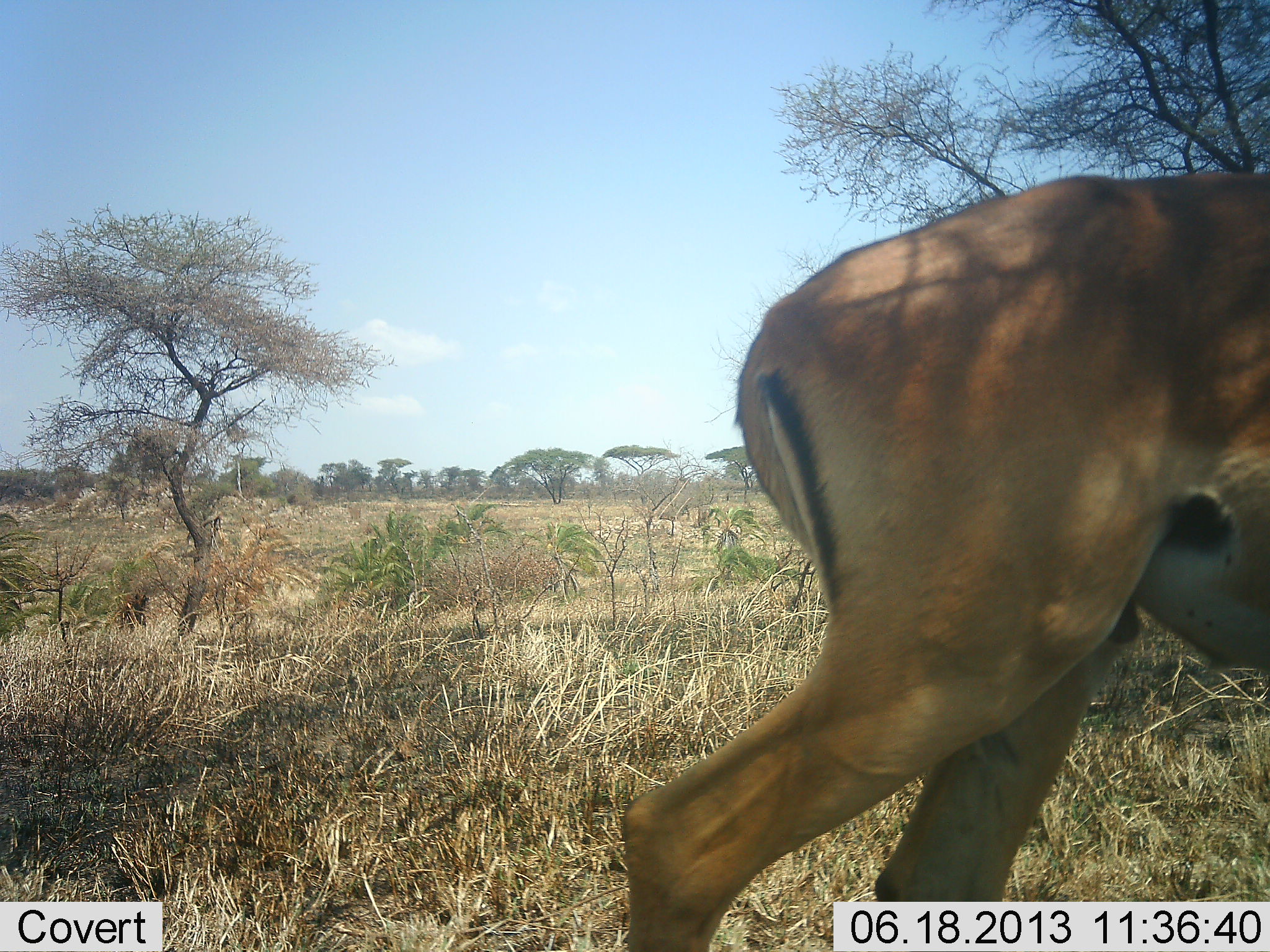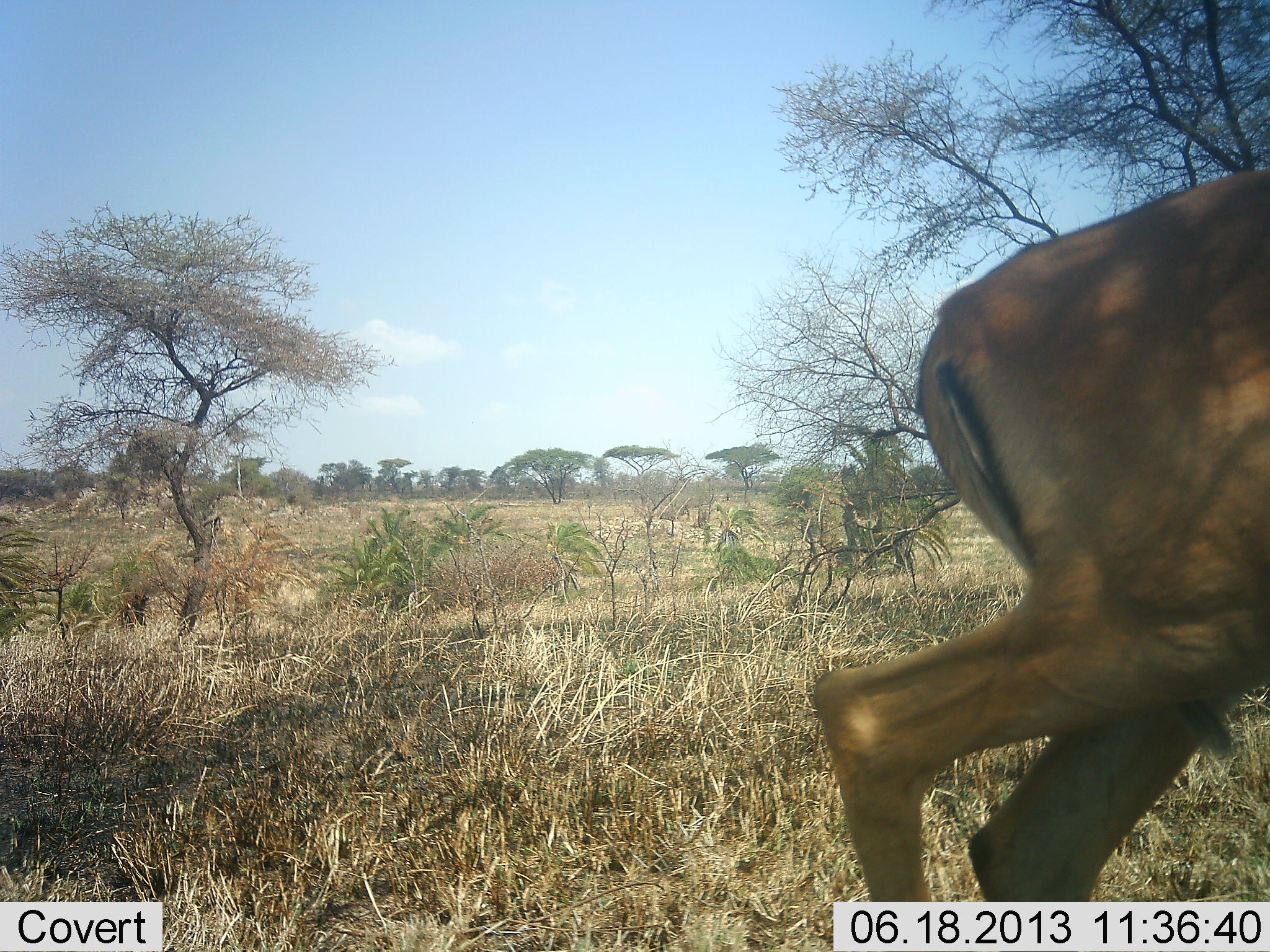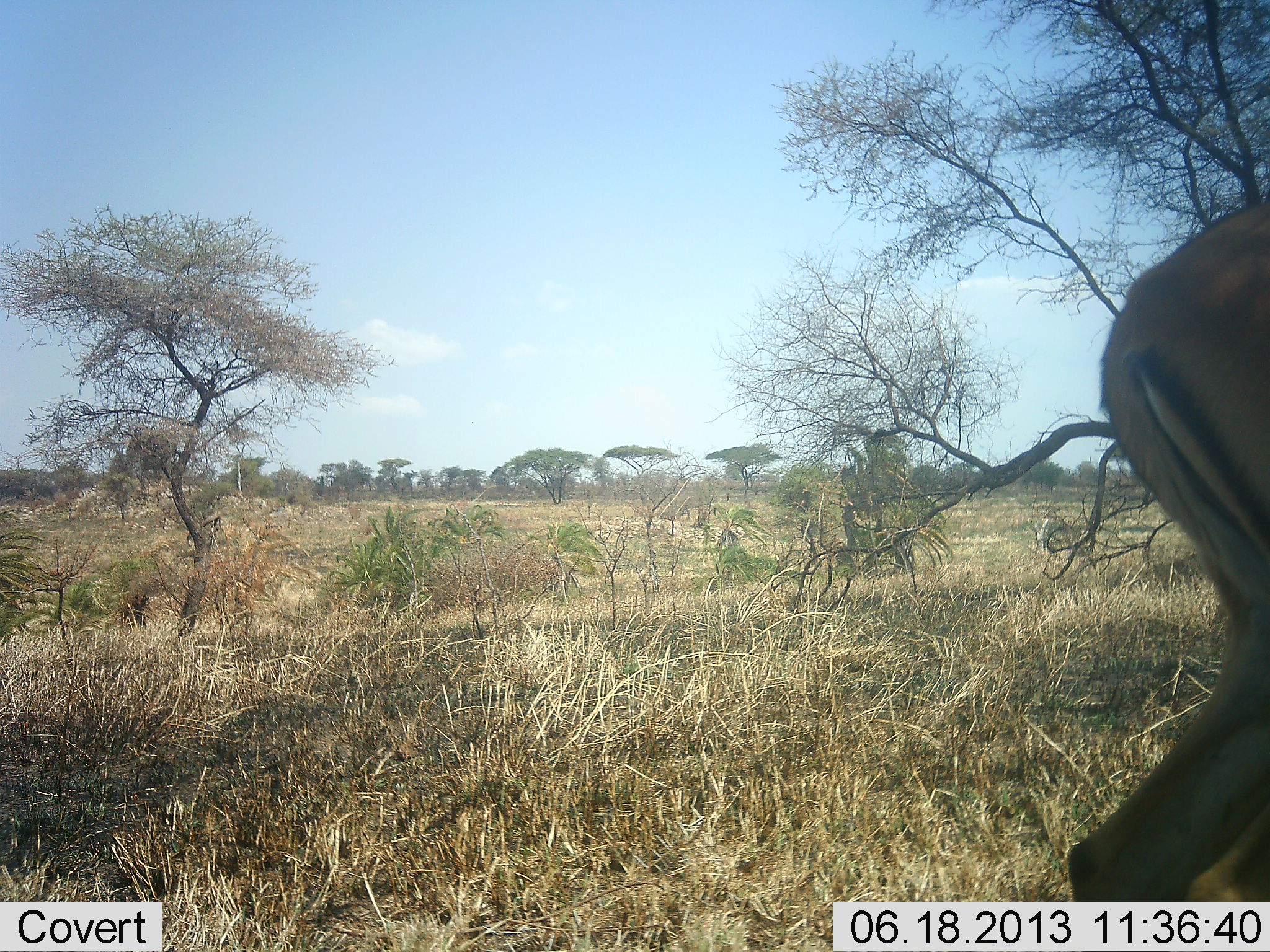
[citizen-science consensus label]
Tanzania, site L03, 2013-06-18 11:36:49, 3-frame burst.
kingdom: Animalia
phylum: Chordata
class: Mammalia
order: Artiodactyla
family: Bovidae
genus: Aepyceros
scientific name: Aepyceros melampus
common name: impala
Impala (Aepyceros melampus), count 1. Behavior (volunteer vote fractions): standing 0%, resting 0%, moving 100%, interacting 0%. Young present (vote fraction): 0%. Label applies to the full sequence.